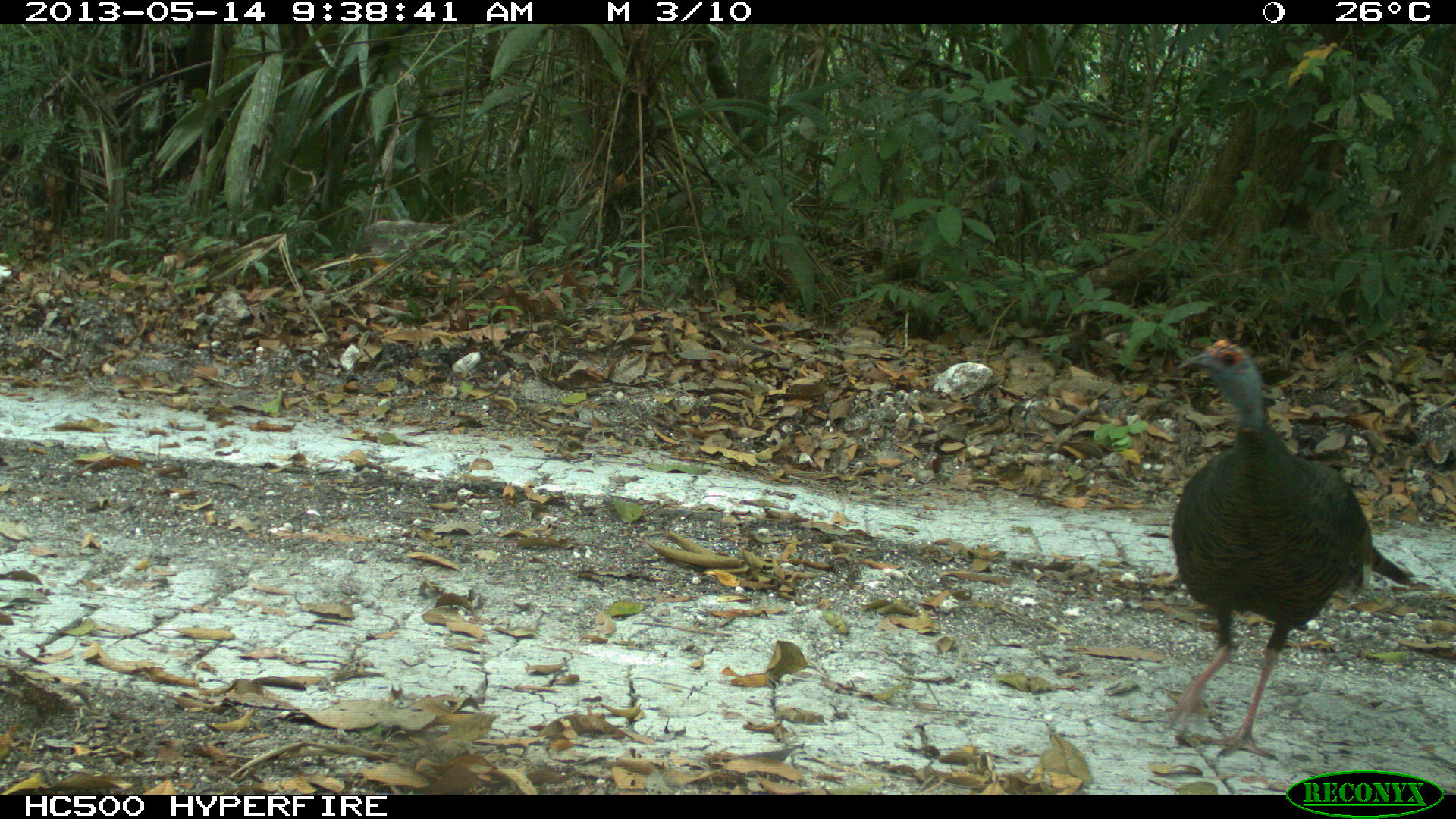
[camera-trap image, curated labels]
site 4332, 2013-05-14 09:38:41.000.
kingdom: Animalia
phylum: Chordata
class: Aves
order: Galliformes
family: Phasianidae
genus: Meleagris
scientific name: Meleagris ocellata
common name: ocellated turkey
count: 1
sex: male